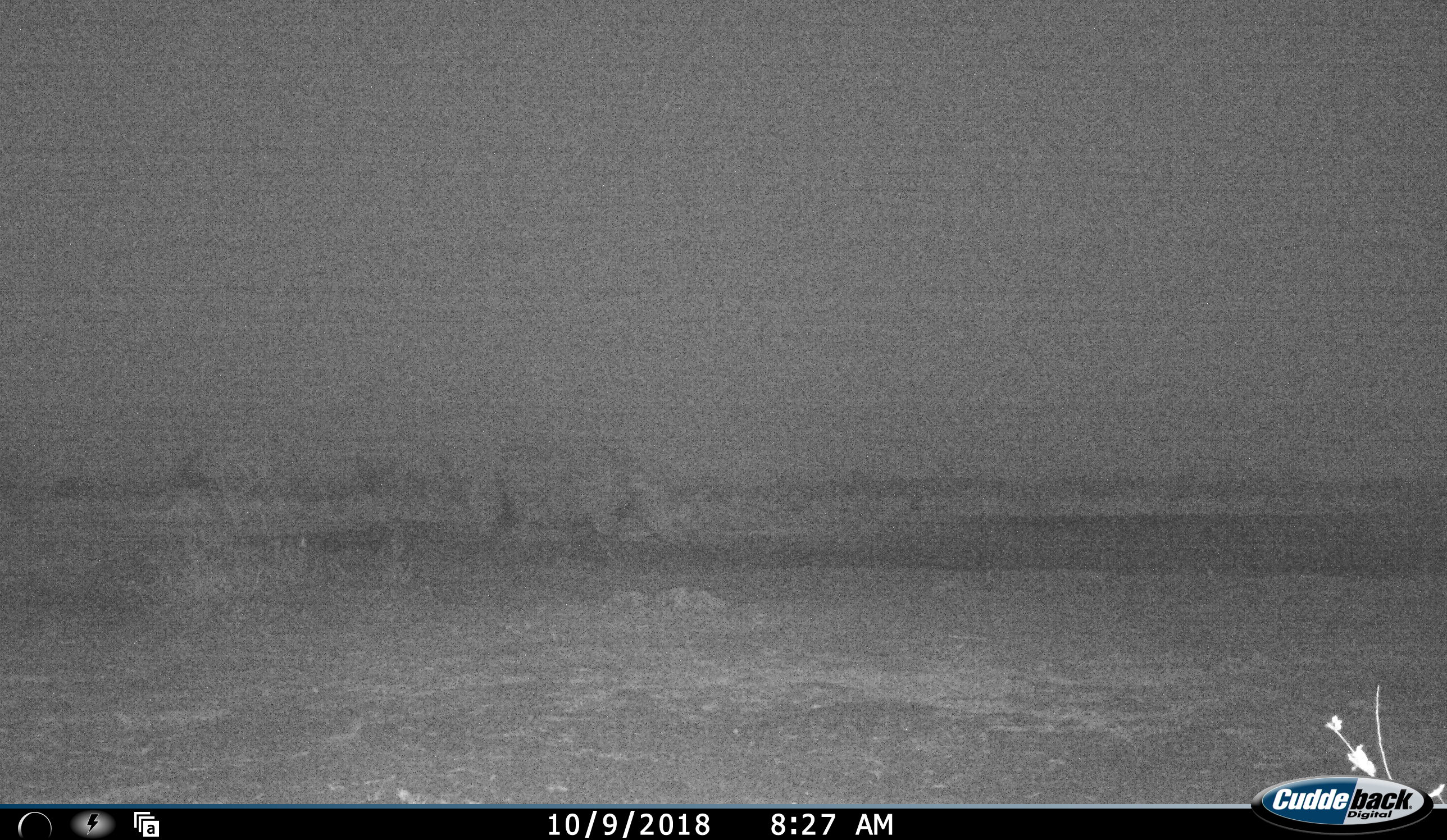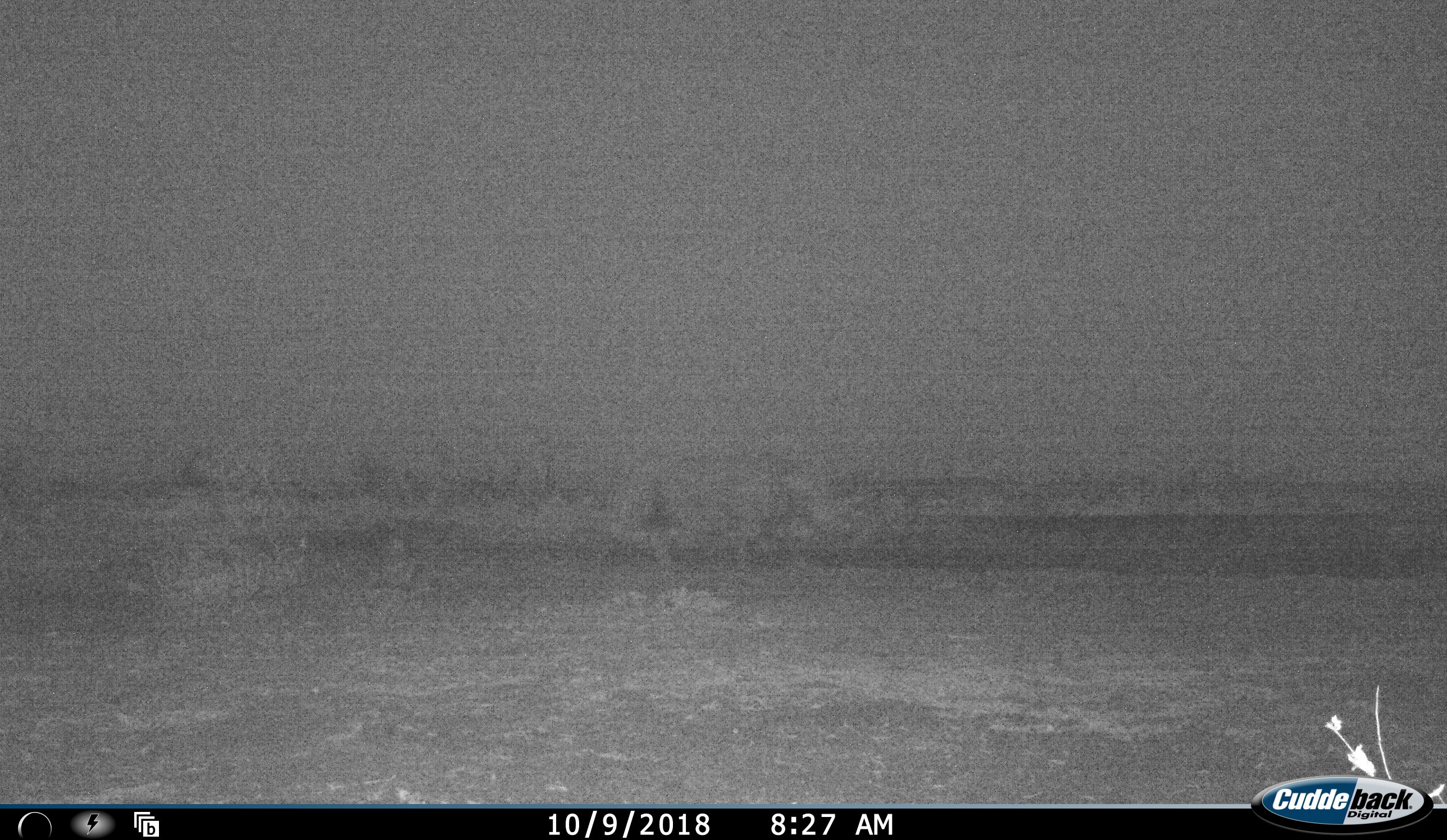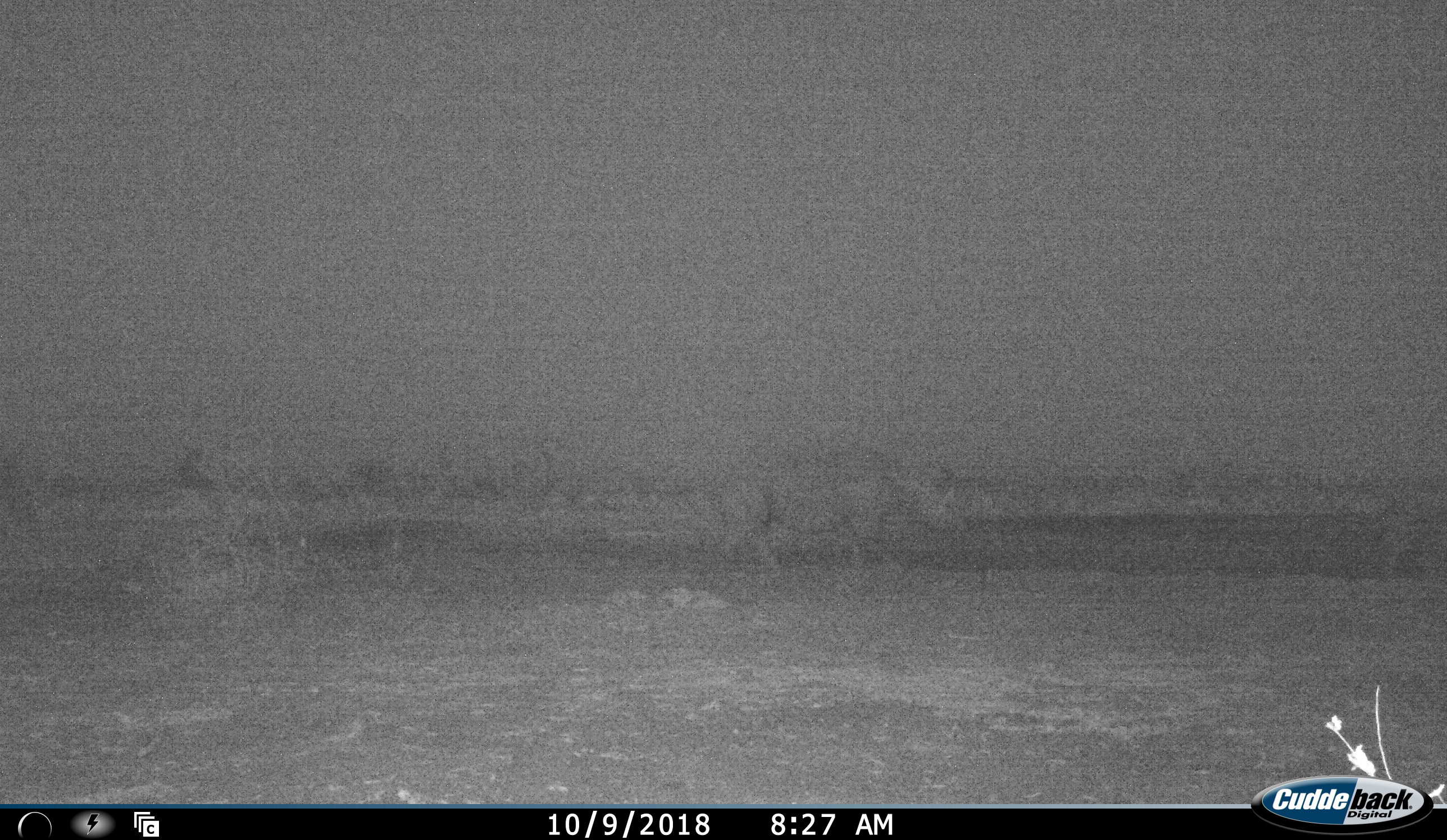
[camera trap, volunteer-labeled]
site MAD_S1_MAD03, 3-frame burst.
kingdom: Animalia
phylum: Chordata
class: Mammalia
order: Perissodactyla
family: Rhinocerotidae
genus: Ceratotherium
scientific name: Ceratotherium simum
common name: white rhinoceros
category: rhinoceroswhite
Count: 1.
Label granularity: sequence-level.